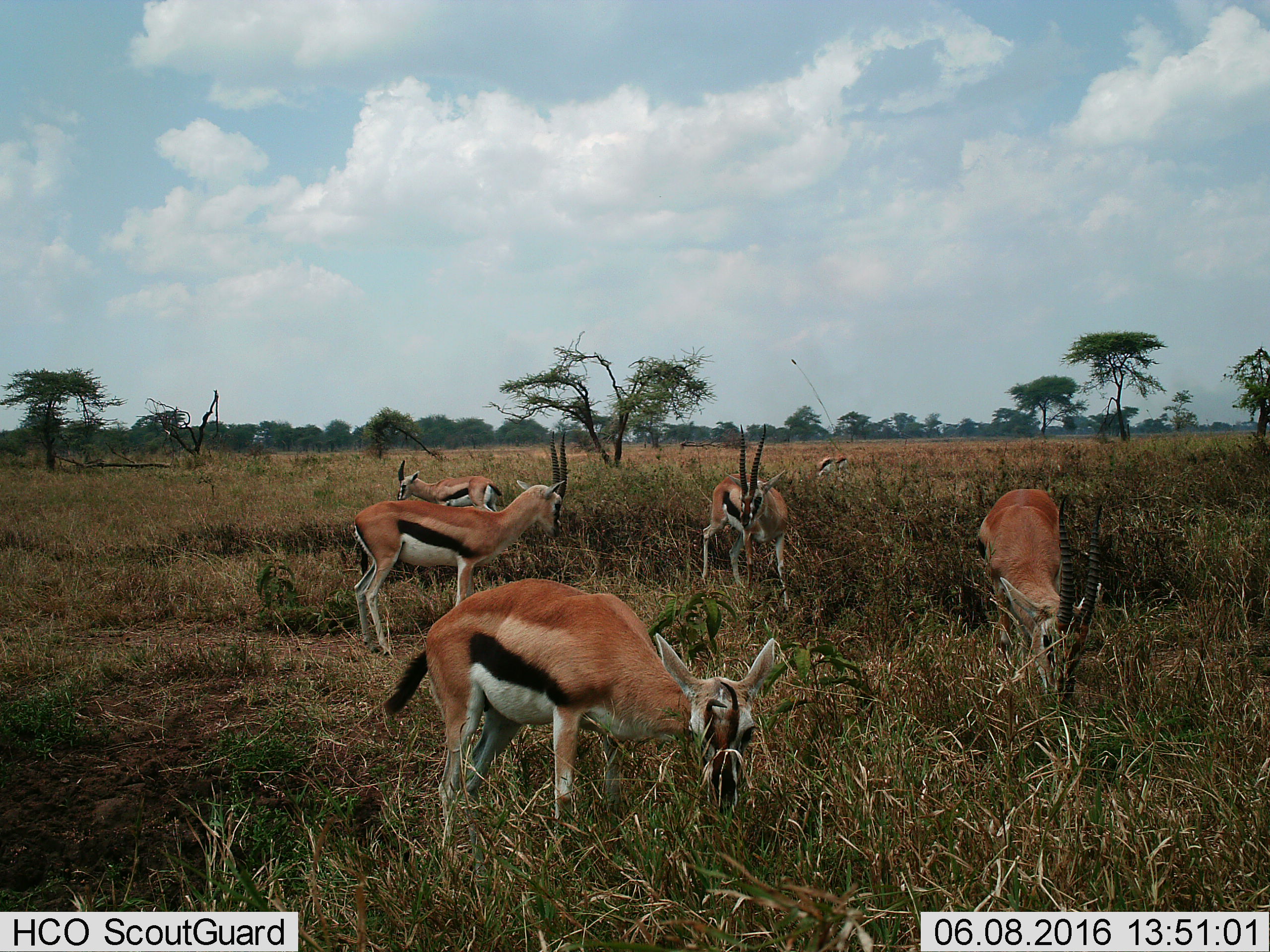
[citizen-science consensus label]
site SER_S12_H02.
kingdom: Animalia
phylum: Chordata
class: Mammalia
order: Artiodactyla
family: Bovidae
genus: Eudorcas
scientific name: Eudorcas thomsonii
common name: thomson's gazelle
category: gazellethomsons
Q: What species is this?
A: Gazellethomsons (thomson's gazelle) (Eudorcas thomsonii).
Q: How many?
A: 7.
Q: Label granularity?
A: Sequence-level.